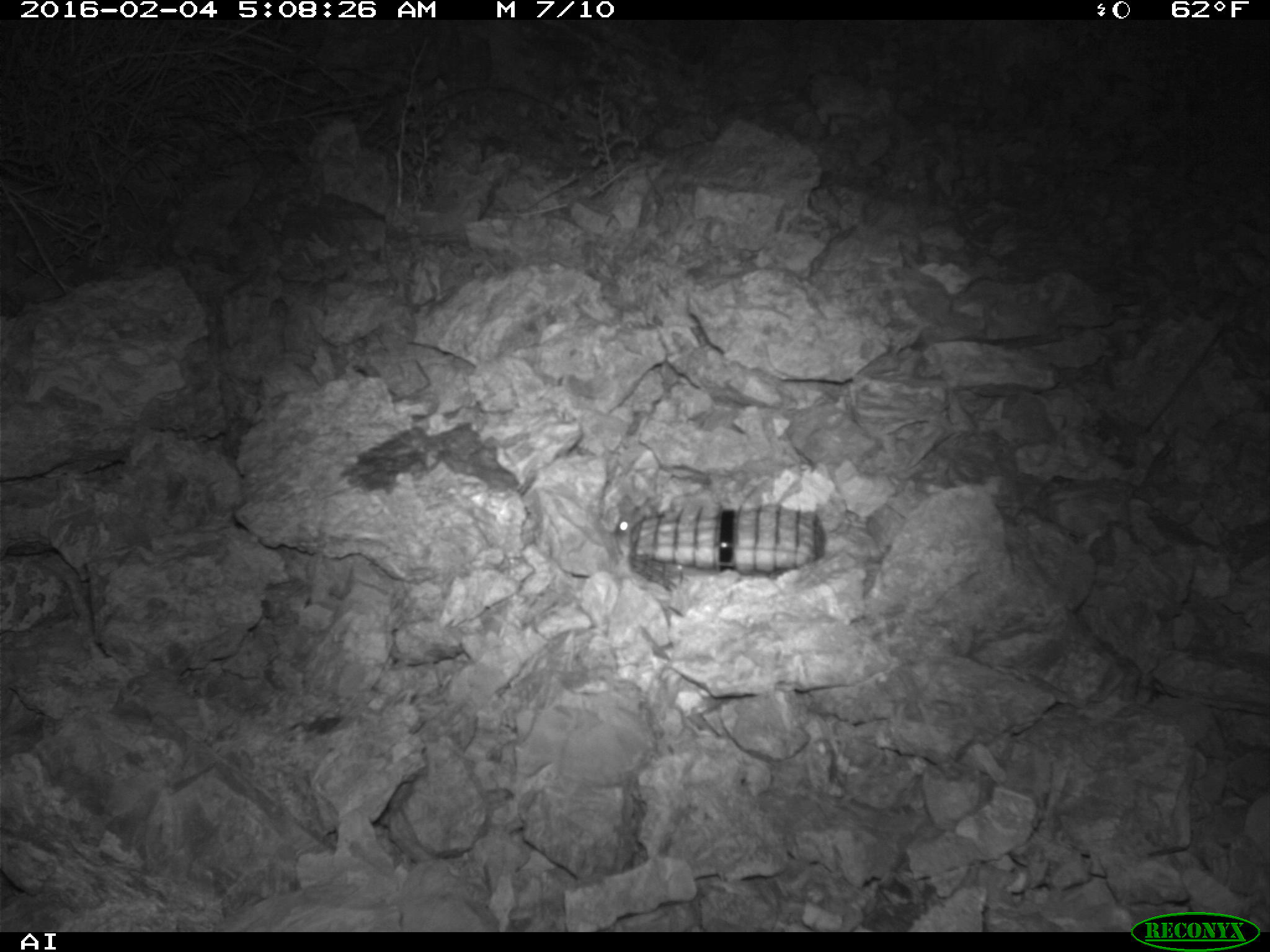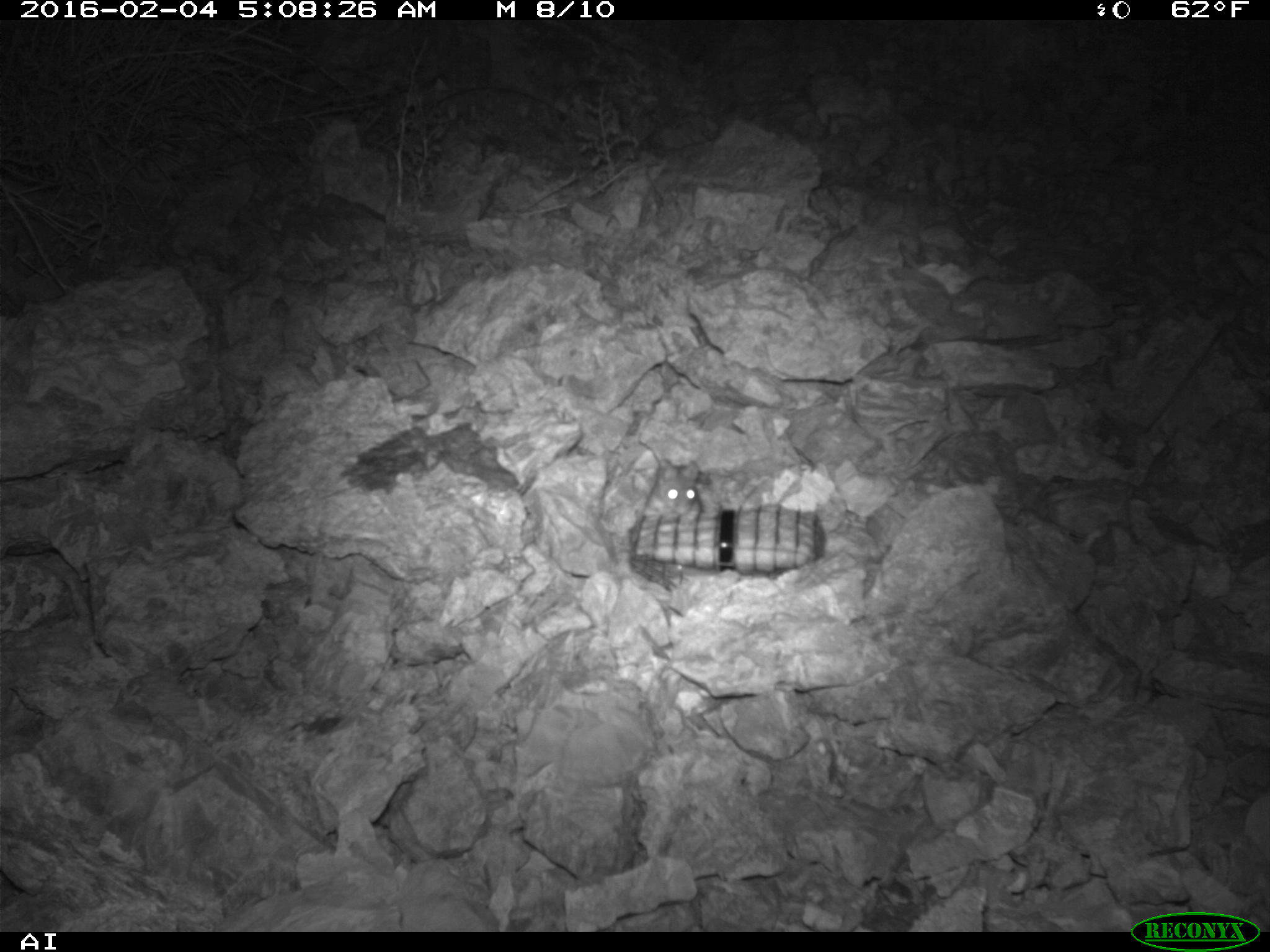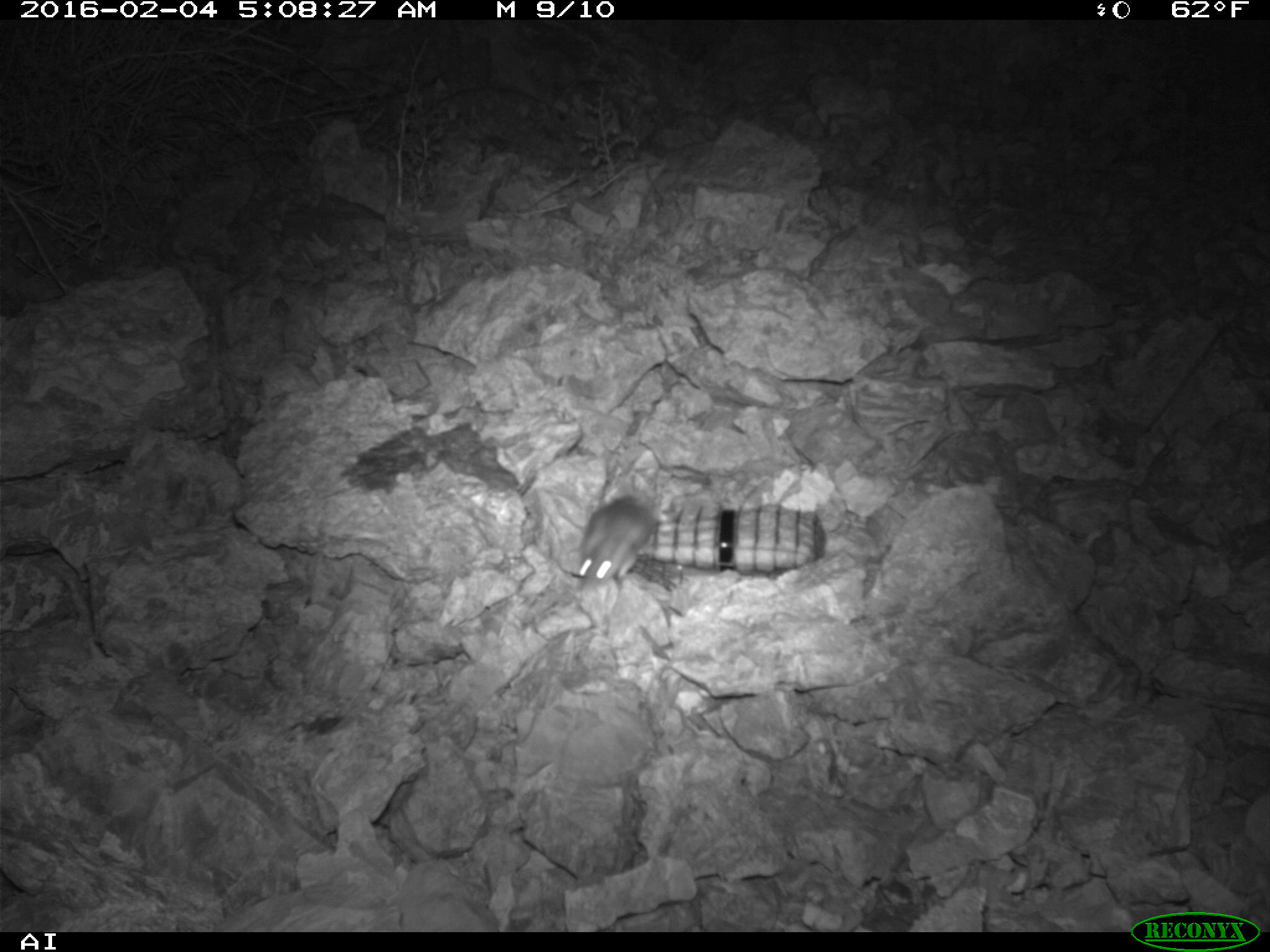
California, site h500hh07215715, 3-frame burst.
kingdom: Animalia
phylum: Chordata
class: Mammalia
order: Rodentia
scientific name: Rodentia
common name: rodent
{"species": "rodent (Rodentia)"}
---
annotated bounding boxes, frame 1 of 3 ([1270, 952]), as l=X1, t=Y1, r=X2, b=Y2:
rodent: l=614, t=501, r=654, b=539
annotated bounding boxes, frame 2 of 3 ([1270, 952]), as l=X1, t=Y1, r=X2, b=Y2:
rodent: l=644, t=459, r=701, b=522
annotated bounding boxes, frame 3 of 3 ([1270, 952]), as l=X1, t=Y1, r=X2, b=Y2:
rodent: l=577, t=488, r=660, b=582